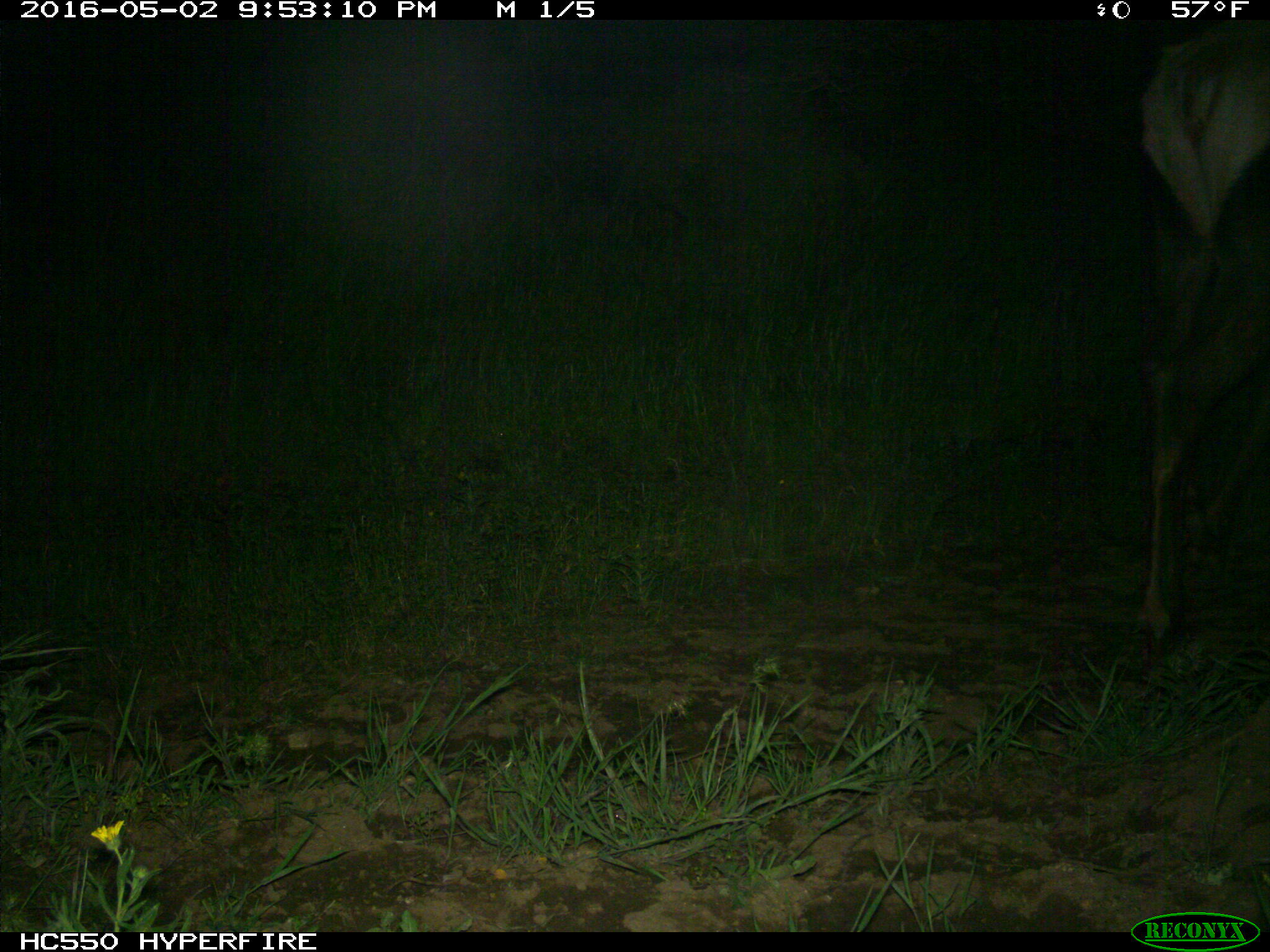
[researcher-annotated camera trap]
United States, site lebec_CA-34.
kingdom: Animalia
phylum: Chordata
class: Mammalia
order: Artiodactyla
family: Cervidae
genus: Cervus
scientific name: Cervus canadensis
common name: elk